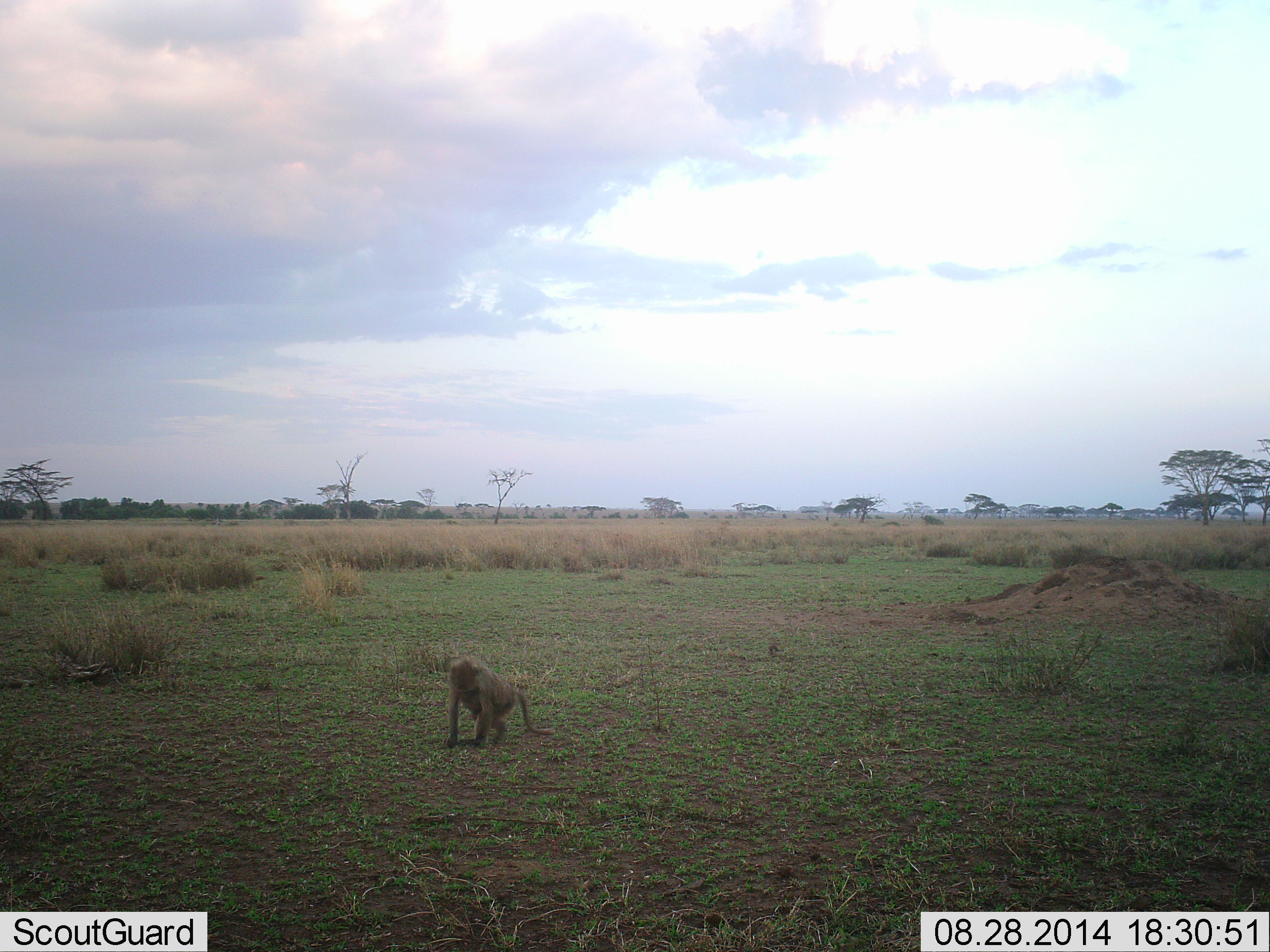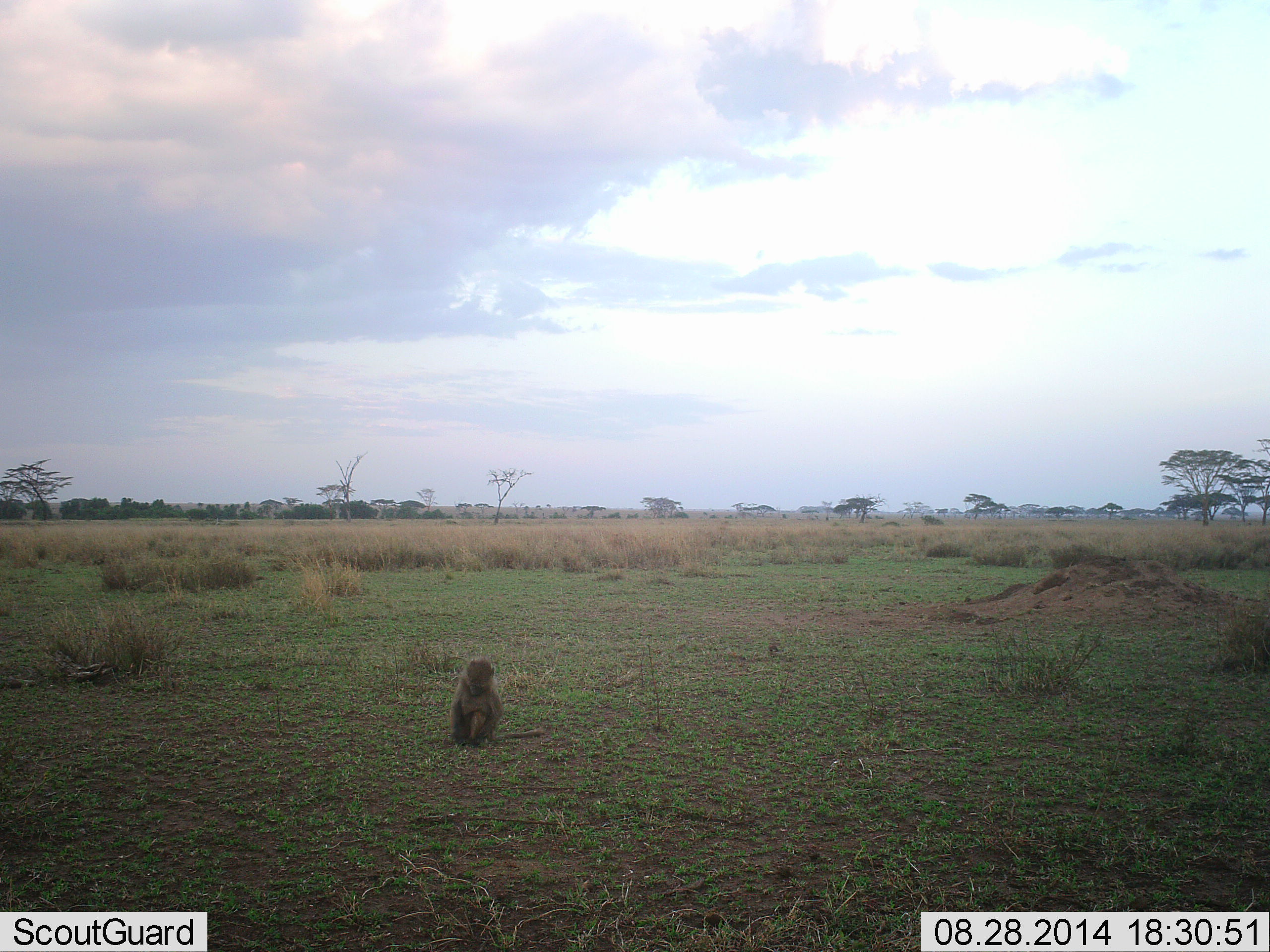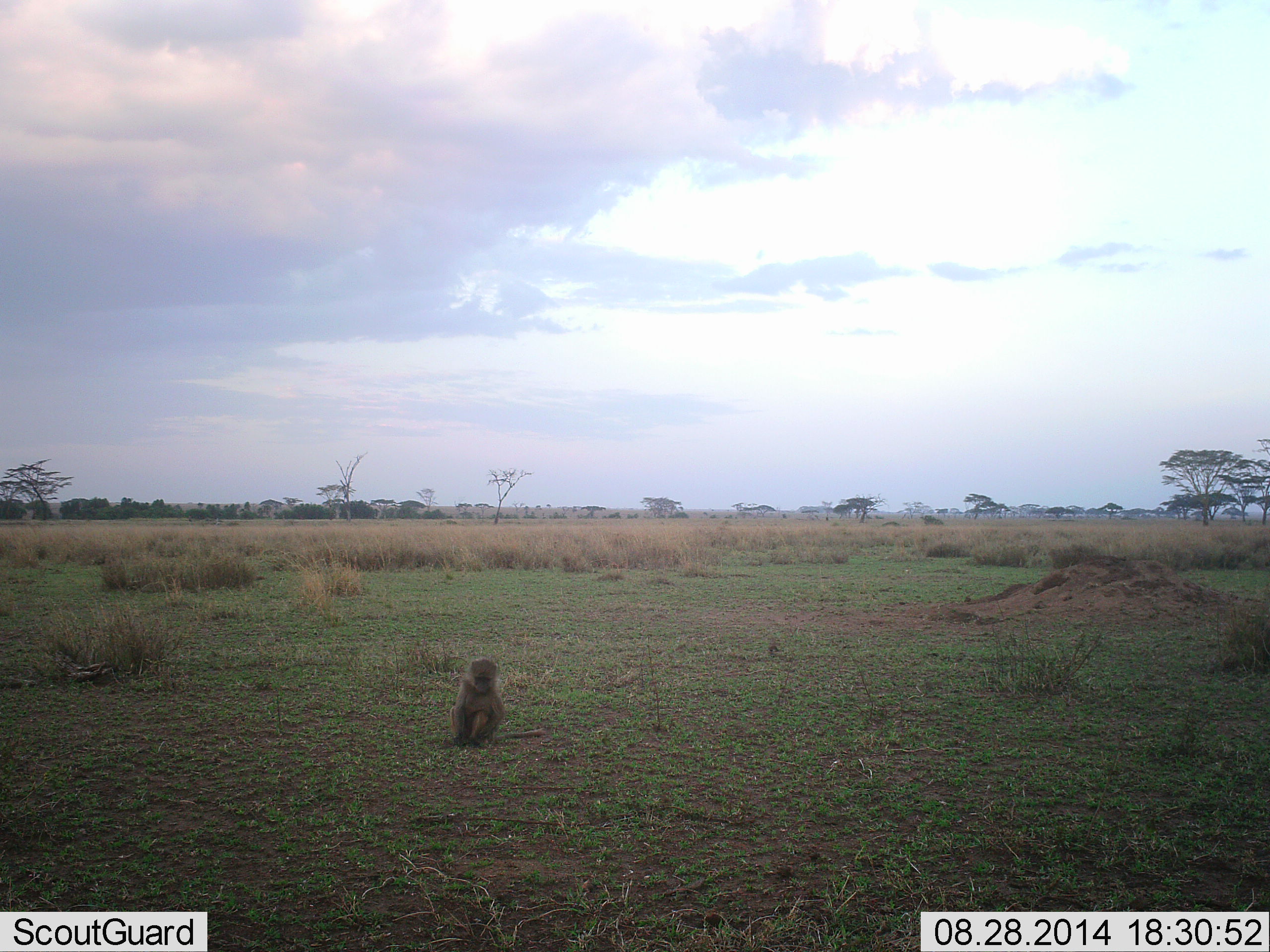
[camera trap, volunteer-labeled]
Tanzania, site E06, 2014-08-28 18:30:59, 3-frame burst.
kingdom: Animalia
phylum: Chordata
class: Mammalia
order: Primates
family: Cercopithecidae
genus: Papio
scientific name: Papio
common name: baboon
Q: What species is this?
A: Baboon (Papio).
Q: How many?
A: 1.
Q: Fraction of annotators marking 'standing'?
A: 20%.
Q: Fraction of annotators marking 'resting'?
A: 70%.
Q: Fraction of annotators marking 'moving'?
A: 30%.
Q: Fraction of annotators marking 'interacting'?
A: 0%.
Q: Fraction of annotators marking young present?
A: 30%.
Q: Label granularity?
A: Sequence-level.